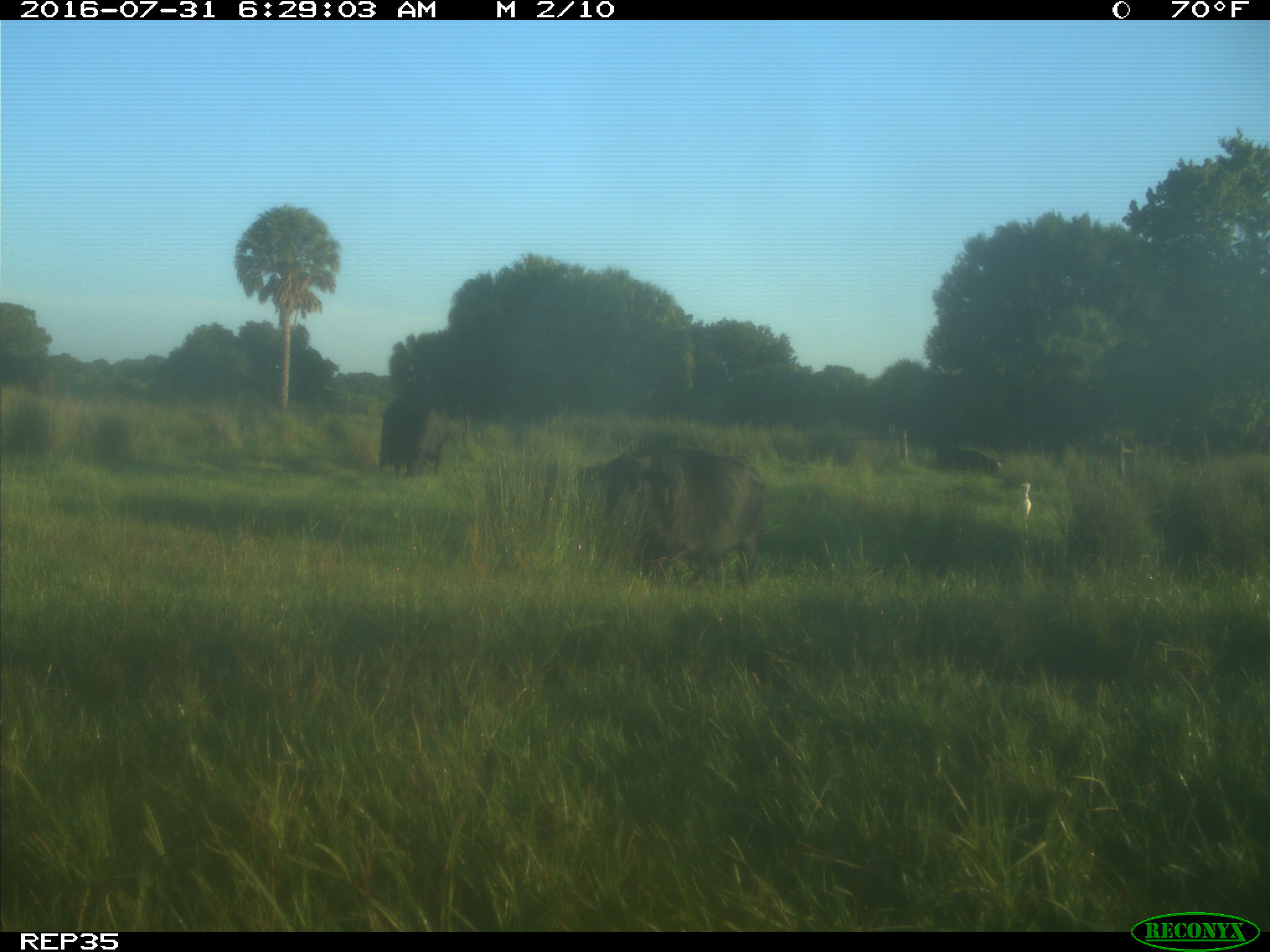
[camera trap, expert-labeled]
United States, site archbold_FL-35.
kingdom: Animalia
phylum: Chordata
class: Mammalia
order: Artiodactyla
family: Bovidae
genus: Bos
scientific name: Bos taurus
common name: domestic cow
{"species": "Bos taurus (domestic cow)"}